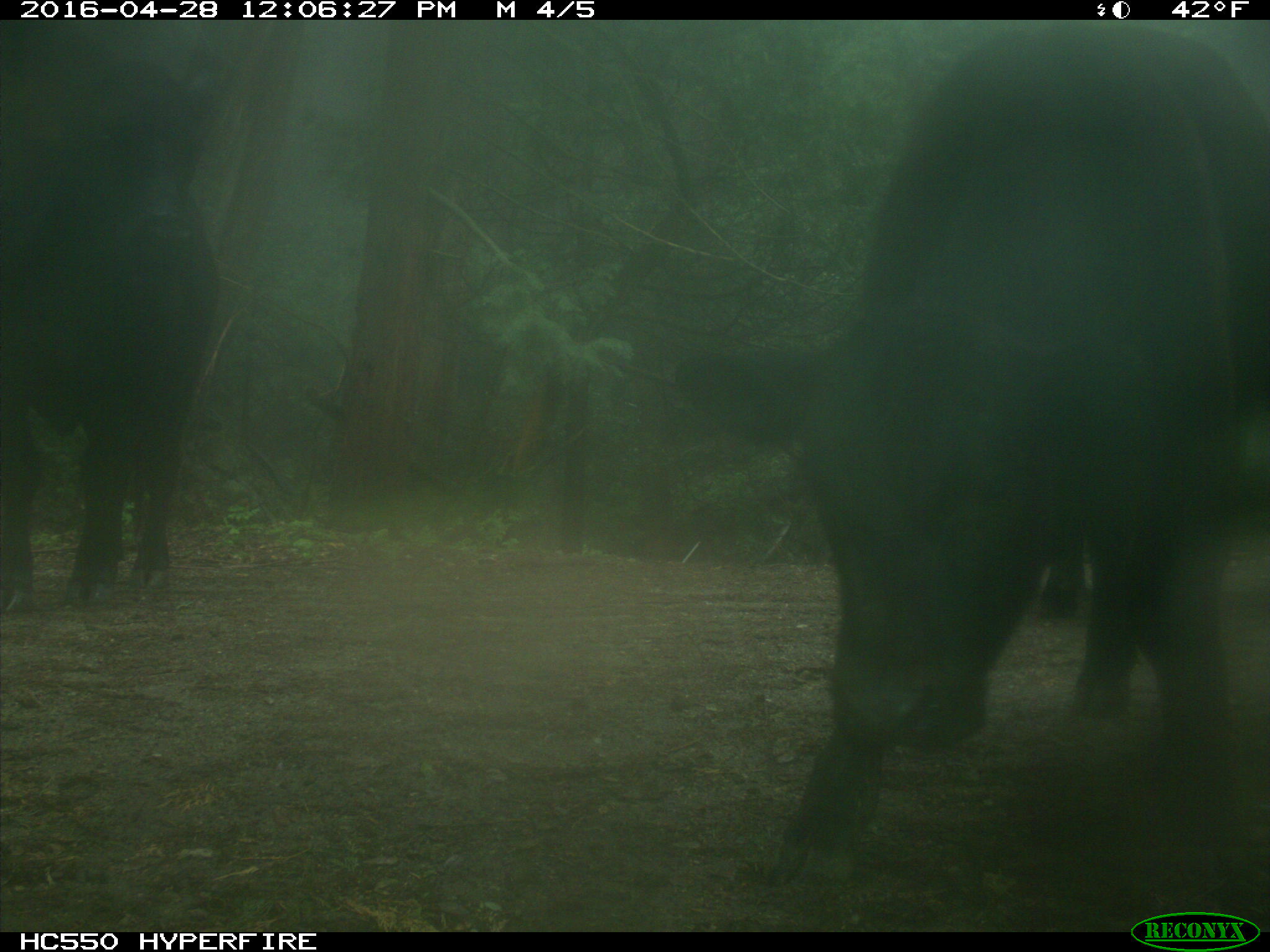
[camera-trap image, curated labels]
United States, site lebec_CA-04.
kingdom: Animalia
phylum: Chordata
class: Mammalia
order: Artiodactyla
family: Bovidae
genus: Bos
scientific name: Bos taurus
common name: domestic cow